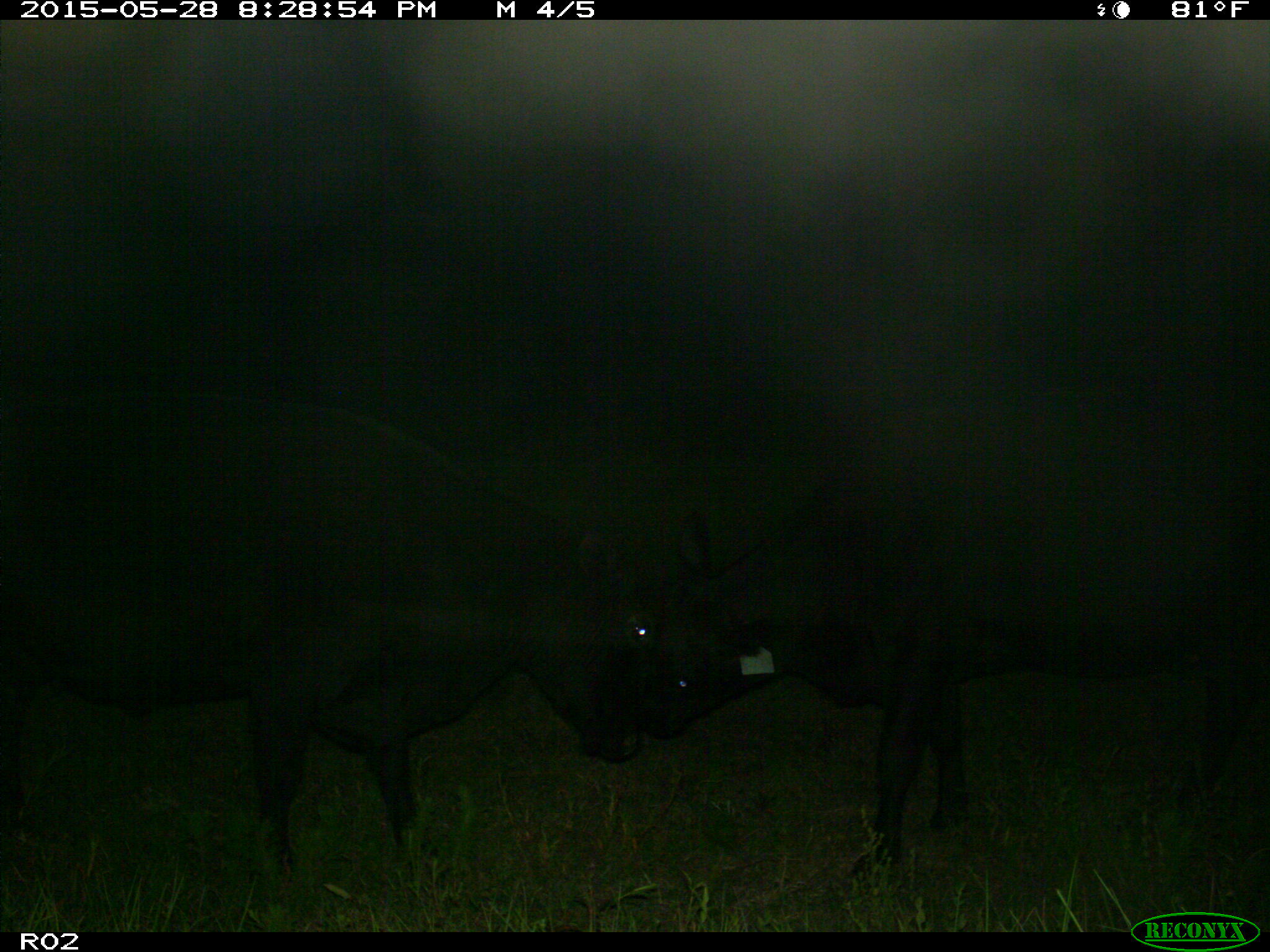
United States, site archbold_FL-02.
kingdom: Animalia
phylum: Chordata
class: Mammalia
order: Artiodactyla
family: Bovidae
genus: Bos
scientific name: Bos taurus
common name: domestic cow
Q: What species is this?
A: Bos taurus (domestic cow).